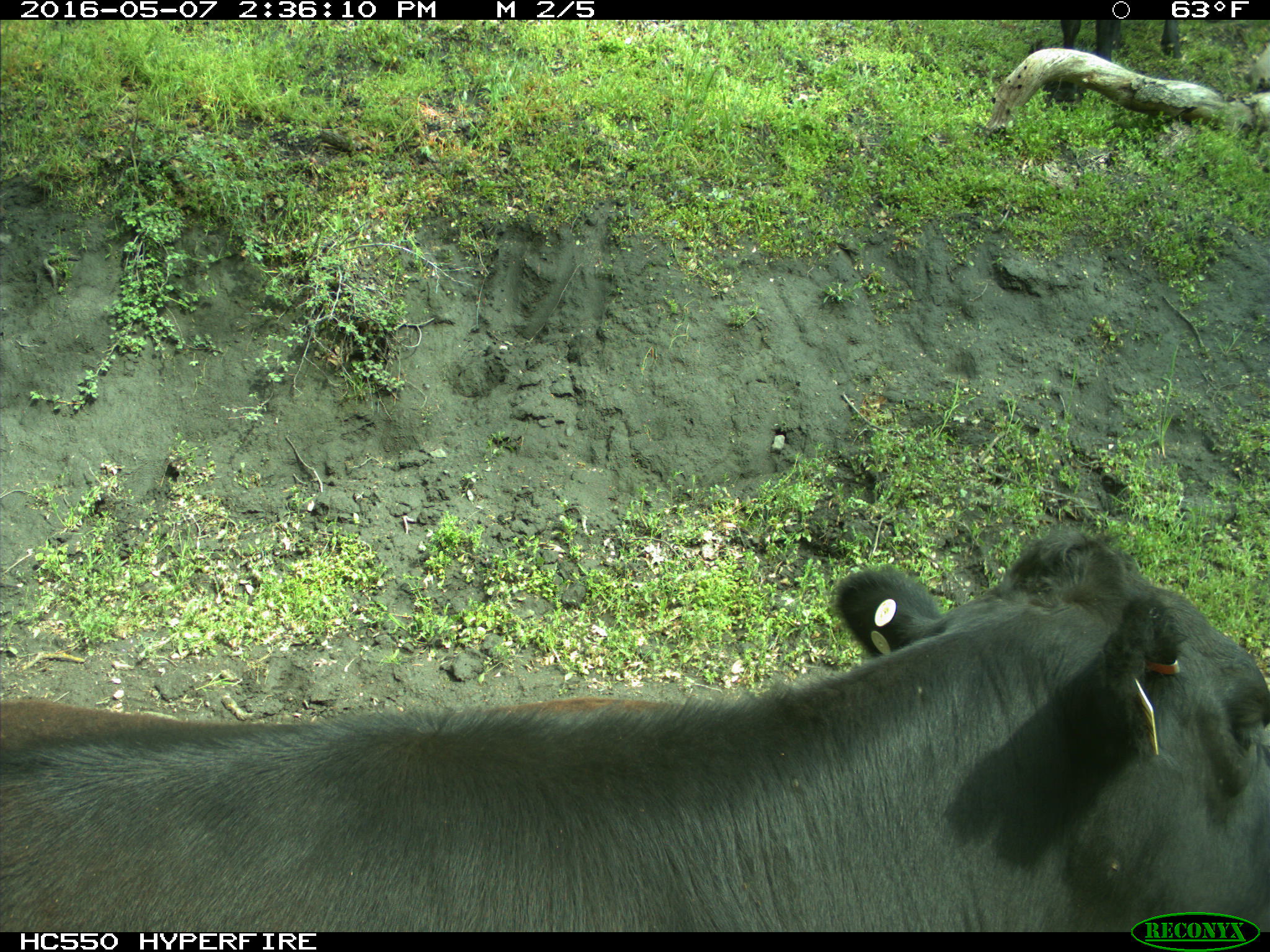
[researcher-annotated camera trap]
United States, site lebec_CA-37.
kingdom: Animalia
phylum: Chordata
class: Mammalia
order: Artiodactyla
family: Bovidae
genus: Bos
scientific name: Bos taurus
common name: domestic cow